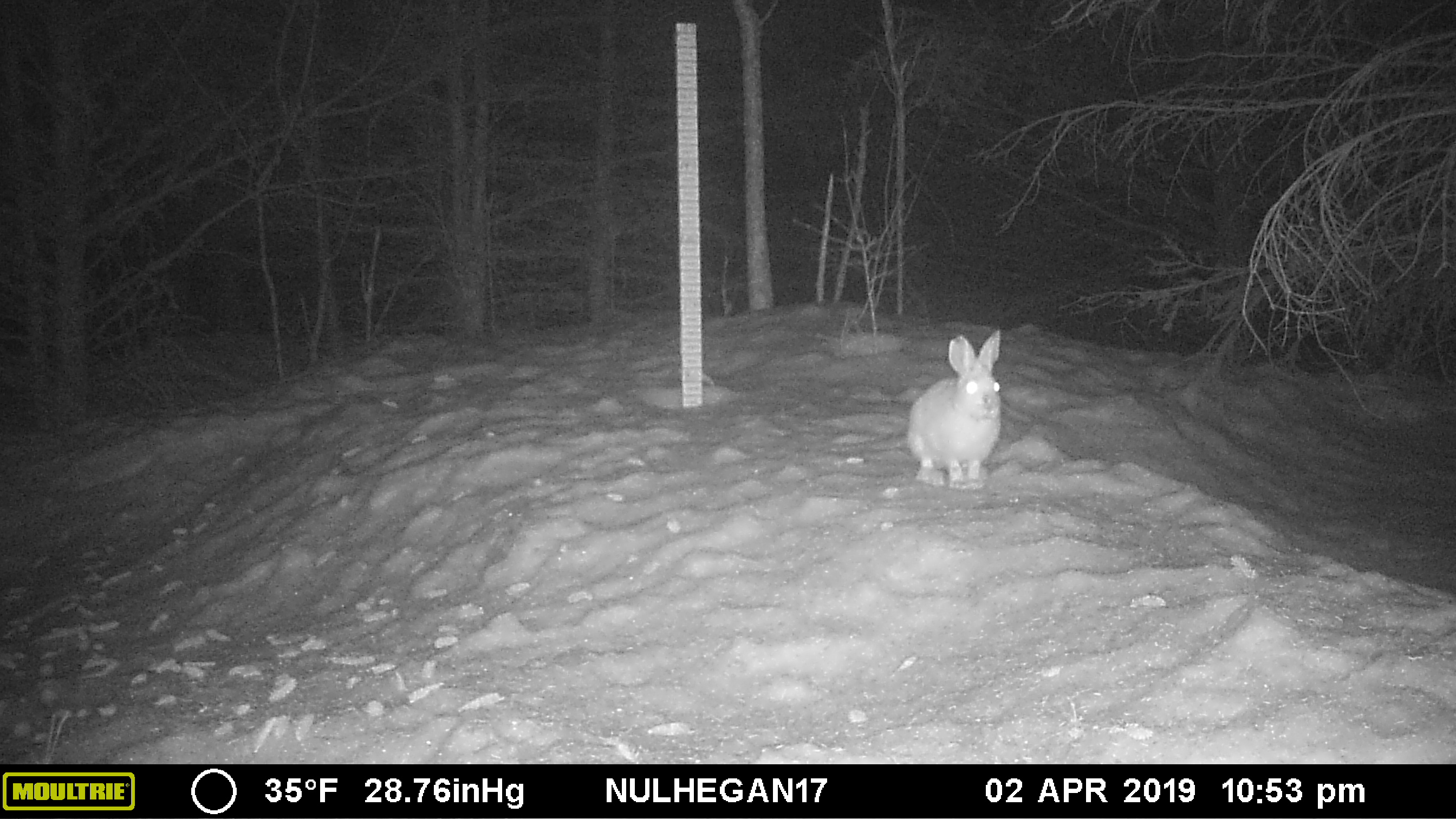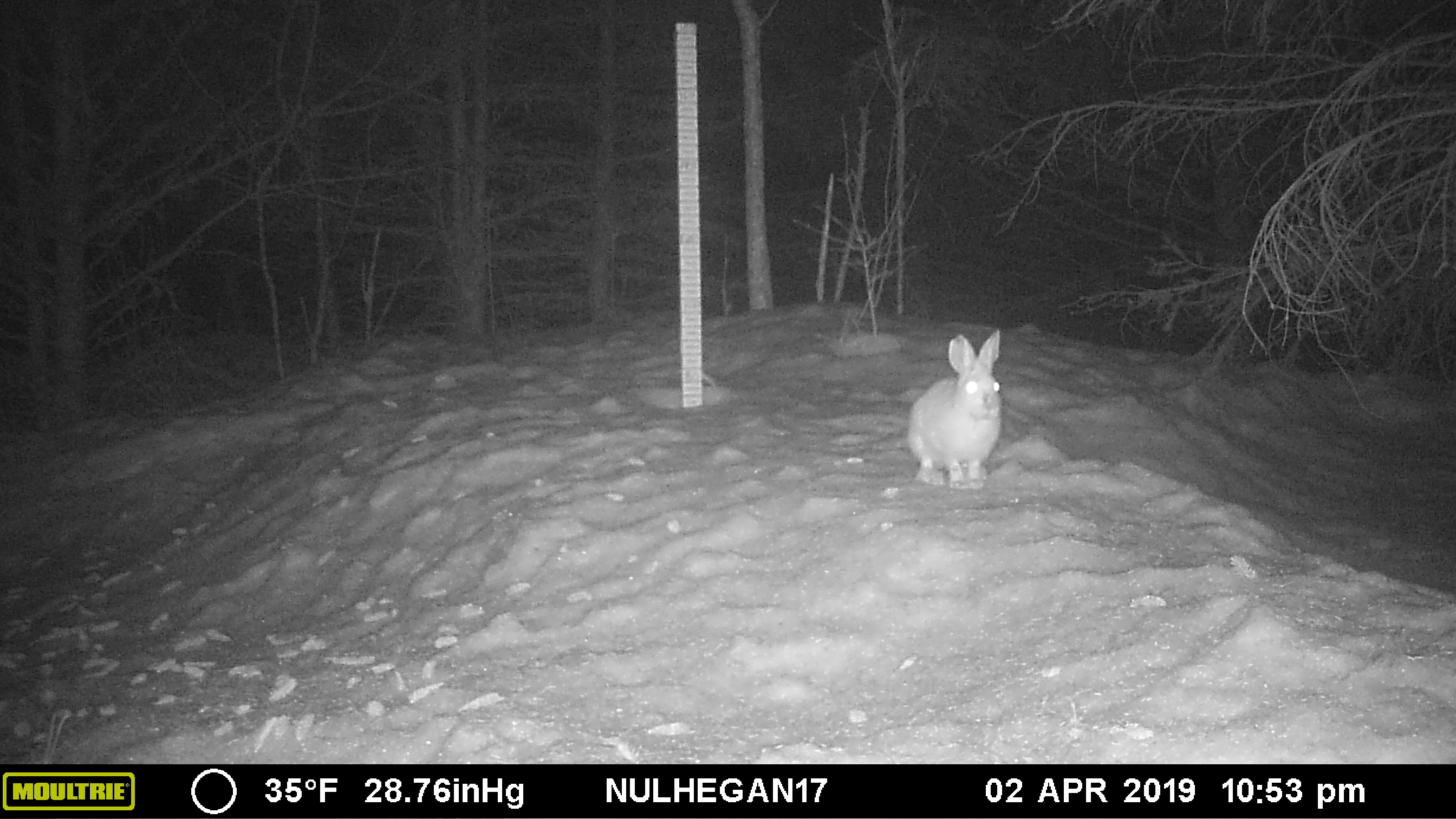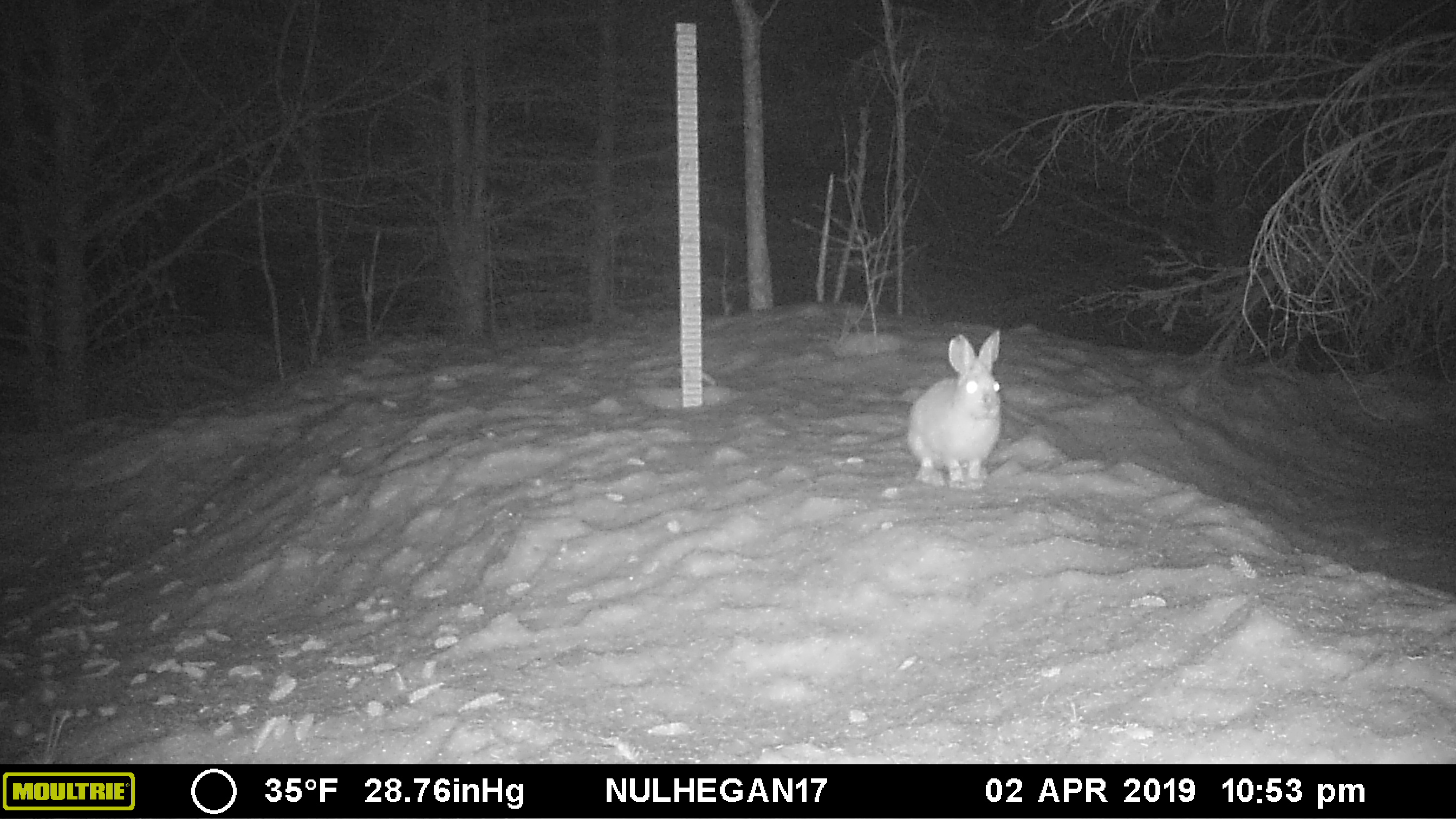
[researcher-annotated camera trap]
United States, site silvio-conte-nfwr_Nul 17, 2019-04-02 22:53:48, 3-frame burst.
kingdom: Animalia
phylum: Chordata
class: Mammalia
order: Lagomorpha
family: Leporidae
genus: Lepus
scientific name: Lepus americanus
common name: snowshoe hare